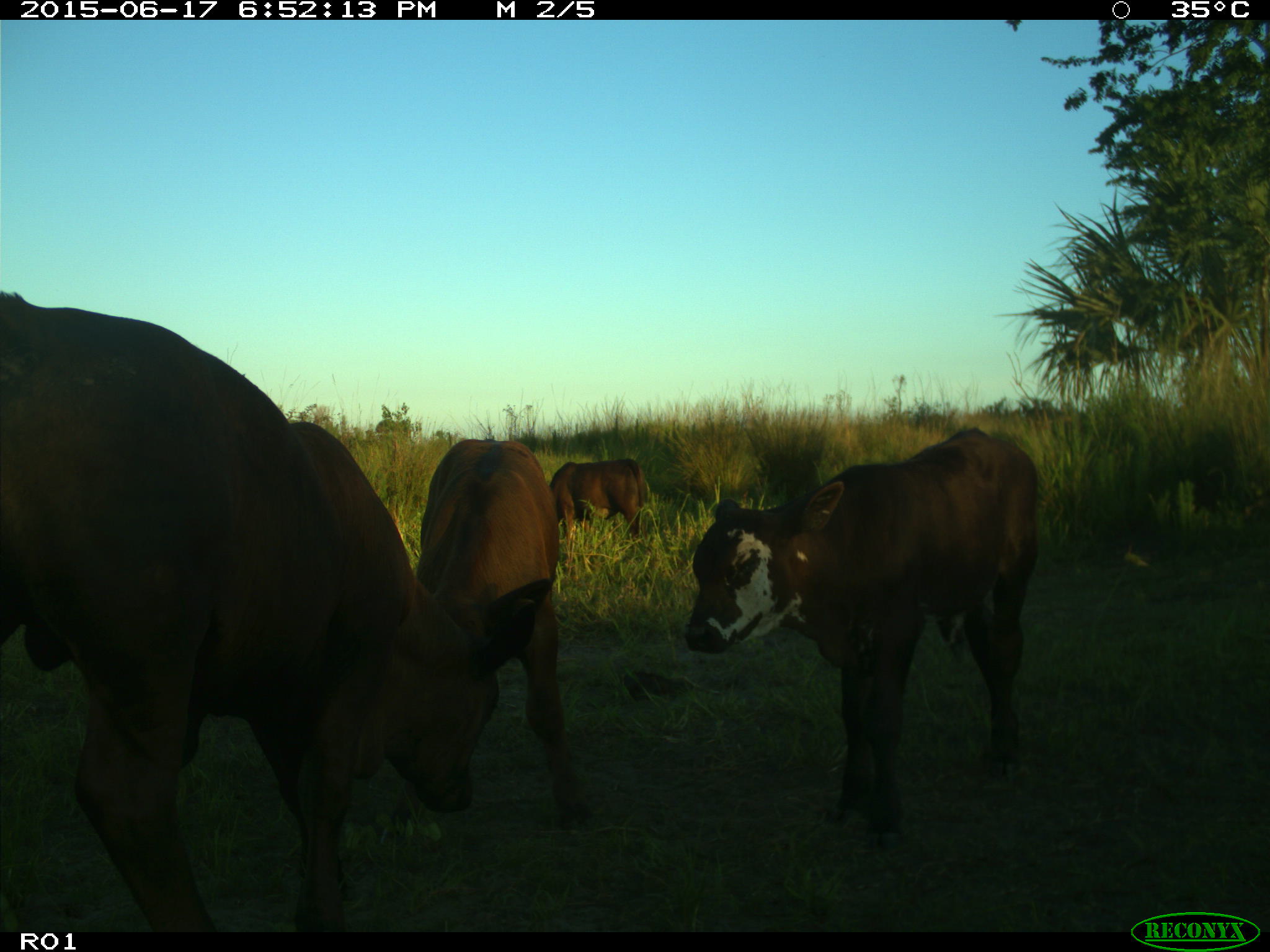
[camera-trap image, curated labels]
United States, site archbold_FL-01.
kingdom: Animalia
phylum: Chordata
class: Mammalia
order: Artiodactyla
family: Bovidae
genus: Bos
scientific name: Bos taurus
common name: domestic cow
Bos taurus (domestic cow).